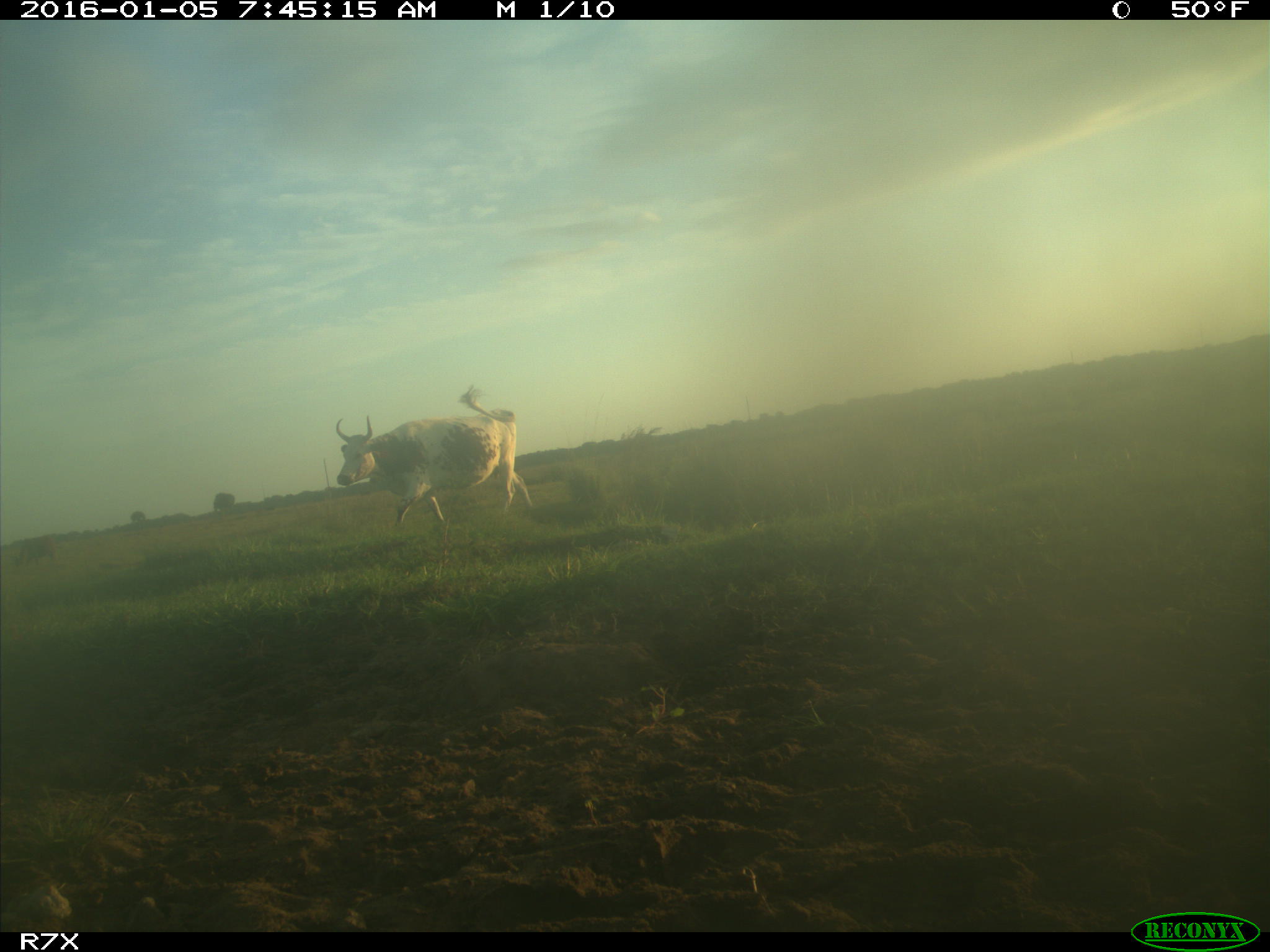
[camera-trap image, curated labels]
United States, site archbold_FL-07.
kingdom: Animalia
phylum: Chordata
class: Mammalia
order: Artiodactyla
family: Bovidae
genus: Bos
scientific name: Bos taurus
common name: domestic cow